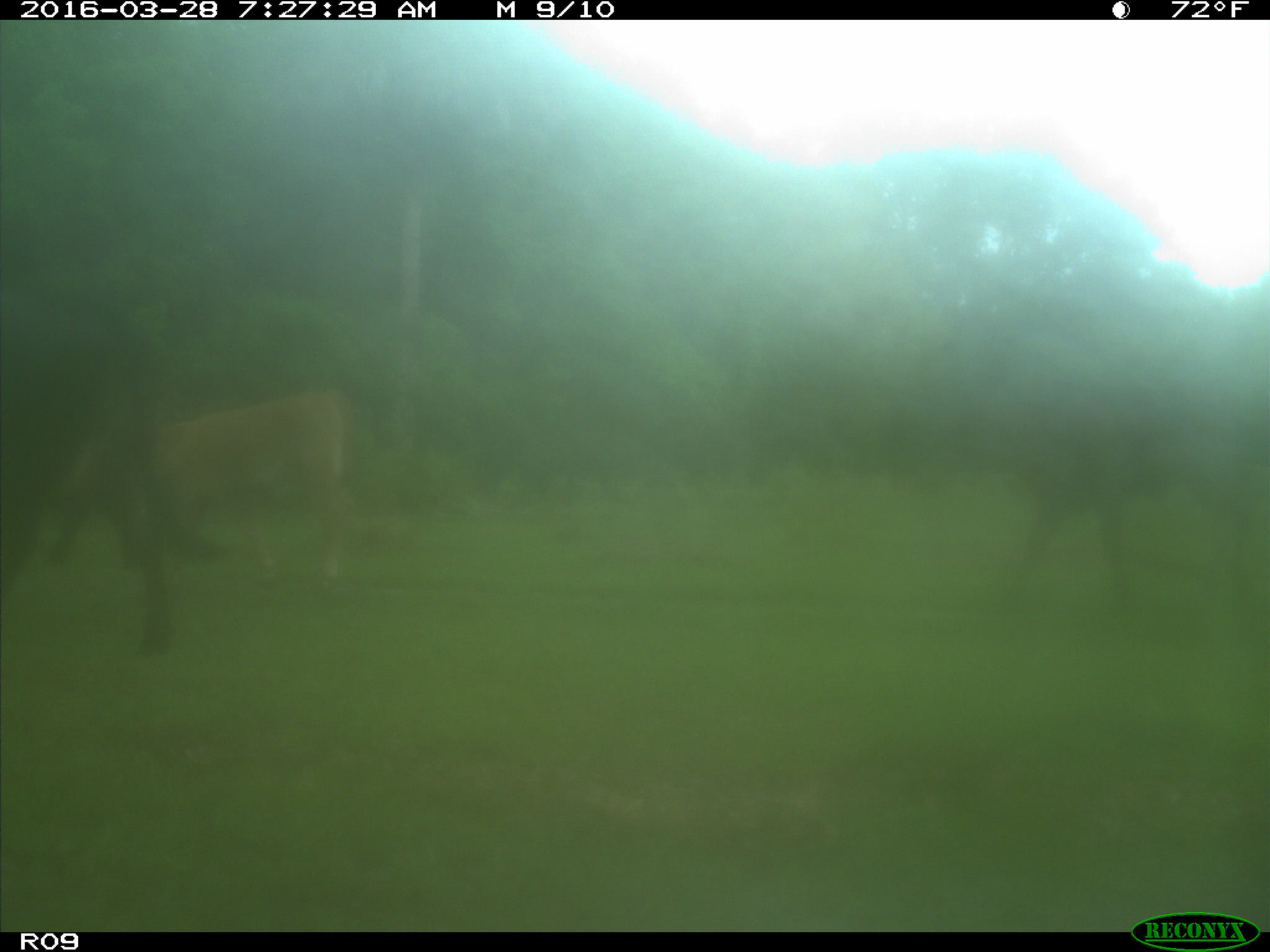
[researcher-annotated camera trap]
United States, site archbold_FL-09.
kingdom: Animalia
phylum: Chordata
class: Mammalia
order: Artiodactyla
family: Bovidae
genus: Bos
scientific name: Bos taurus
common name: domestic cow